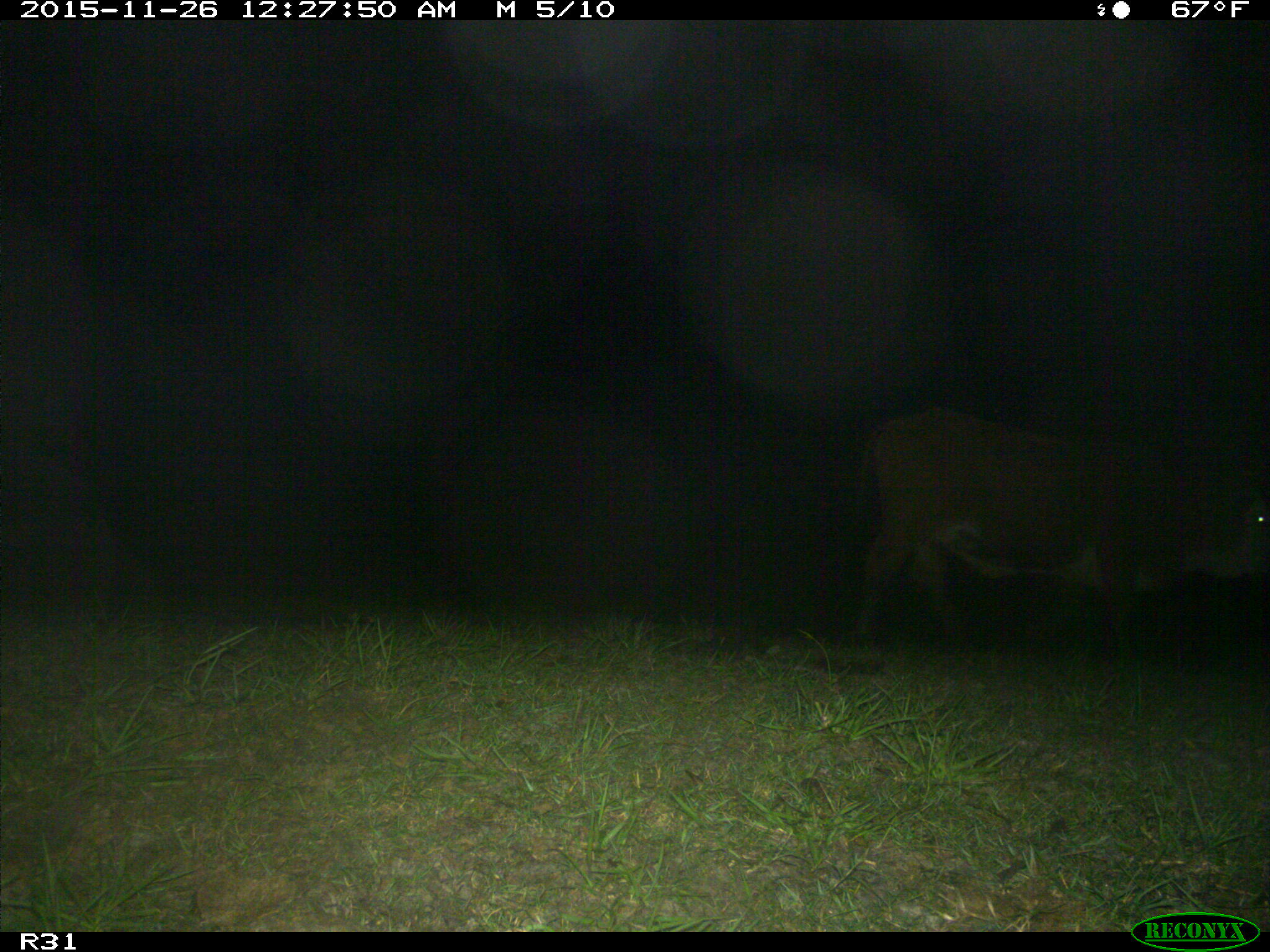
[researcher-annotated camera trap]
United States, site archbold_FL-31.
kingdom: Animalia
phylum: Chordata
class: Mammalia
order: Artiodactyla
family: Bovidae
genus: Bos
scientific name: Bos taurus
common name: domestic cow